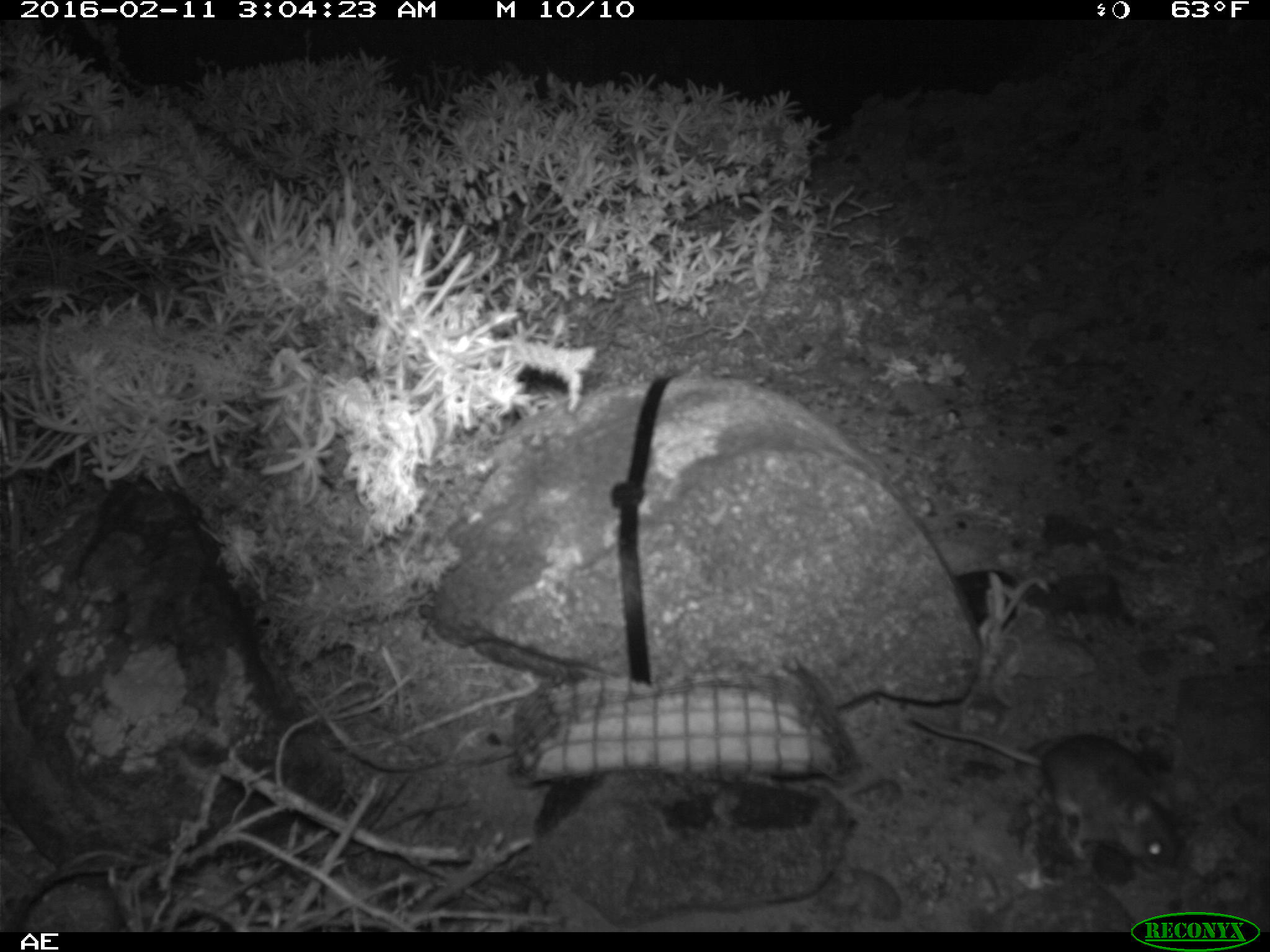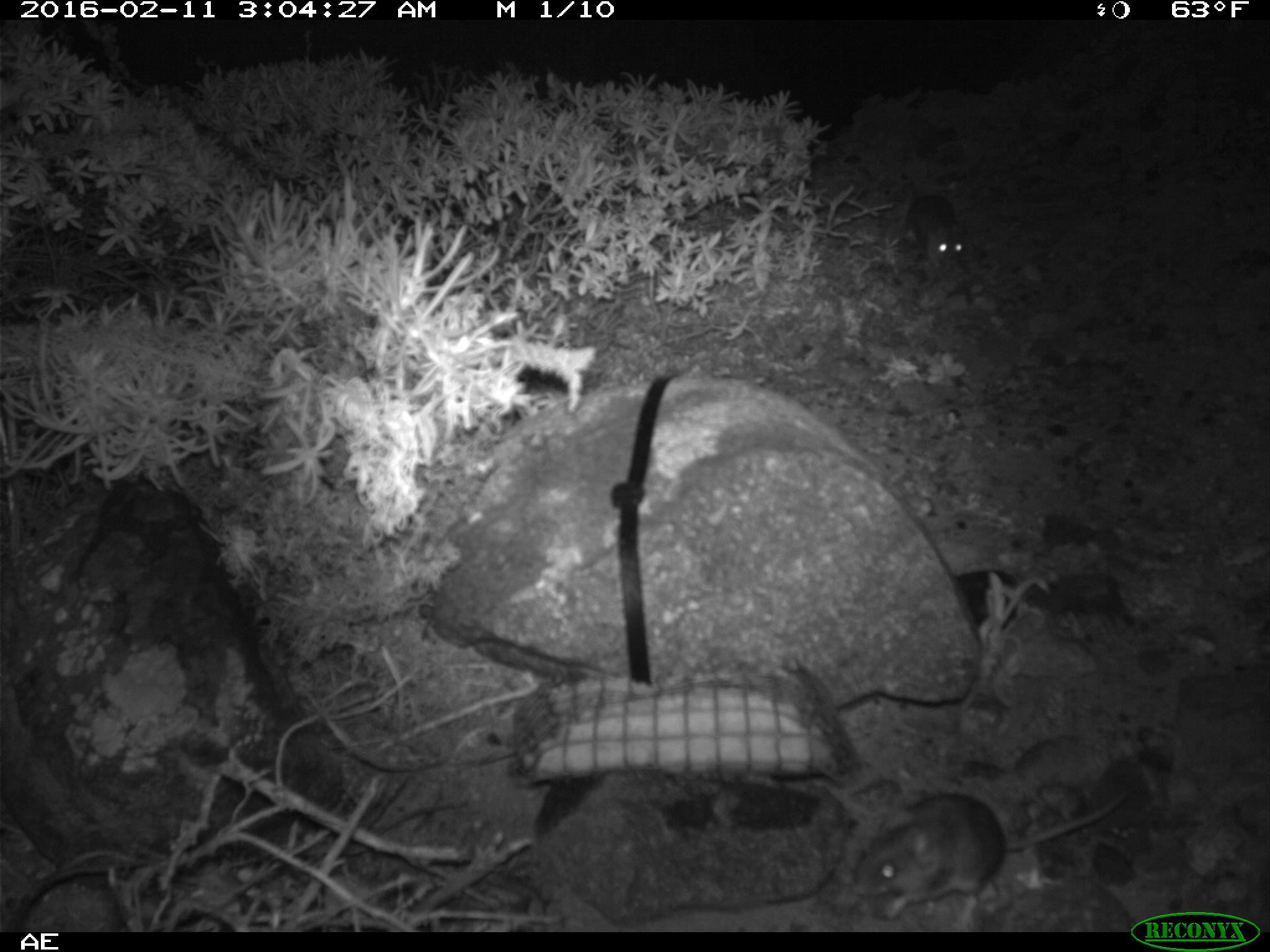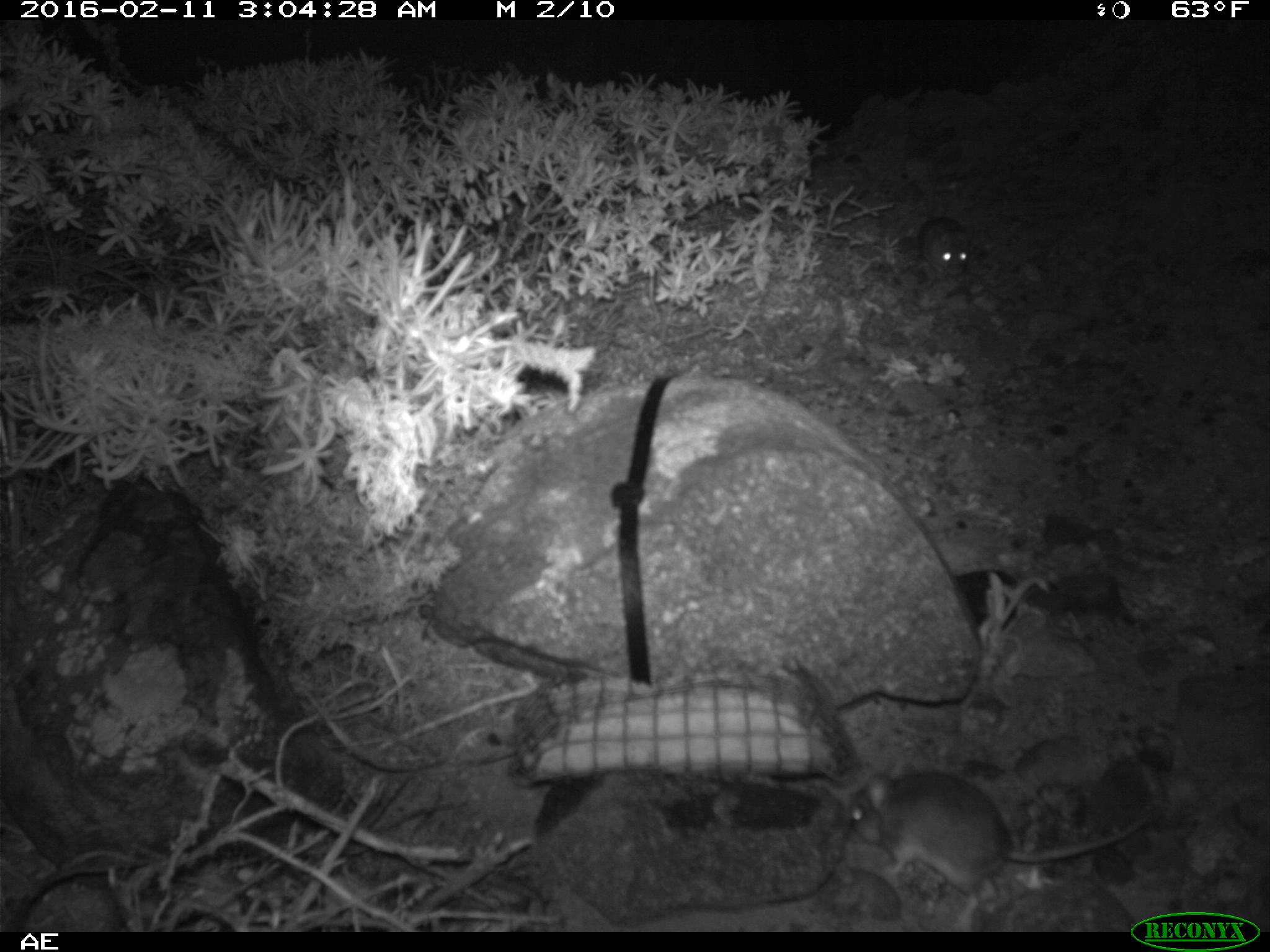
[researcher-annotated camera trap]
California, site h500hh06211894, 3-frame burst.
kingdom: Animalia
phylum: Chordata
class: Mammalia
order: Rodentia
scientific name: Rodentia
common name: rodent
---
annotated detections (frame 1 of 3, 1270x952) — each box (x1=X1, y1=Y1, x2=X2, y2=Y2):
rodent: (x1=908, y1=707, x2=1176, y2=868)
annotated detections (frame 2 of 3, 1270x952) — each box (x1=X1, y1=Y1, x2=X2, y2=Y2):
rodent: (x1=856, y1=778, x2=1135, y2=917)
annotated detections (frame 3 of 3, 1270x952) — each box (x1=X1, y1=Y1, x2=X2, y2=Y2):
rodent: (x1=853, y1=757, x2=1155, y2=933); (x1=938, y1=244, x2=968, y2=275)